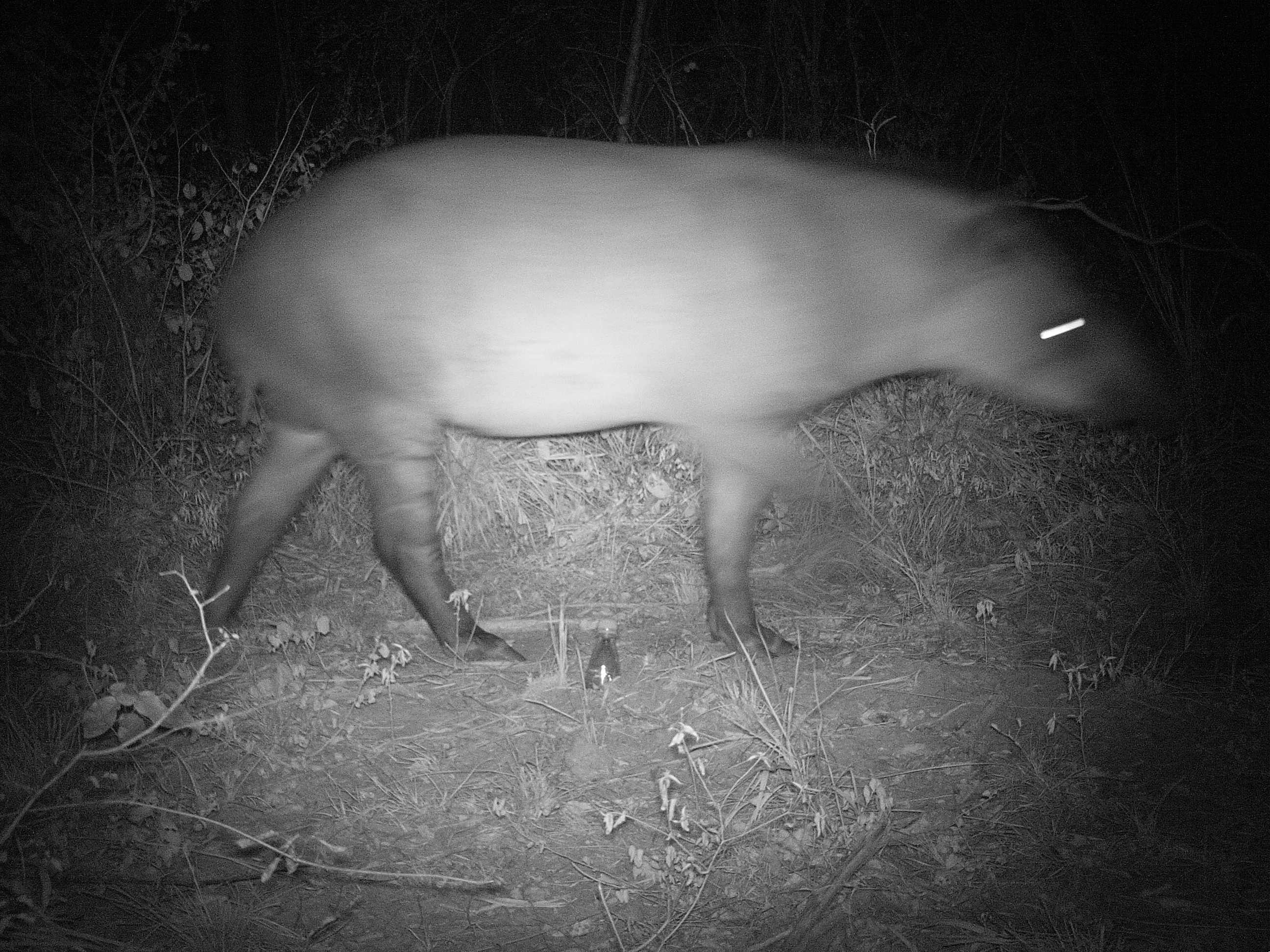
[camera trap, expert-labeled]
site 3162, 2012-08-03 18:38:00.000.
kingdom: Animalia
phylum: Chordata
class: Mammalia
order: Perissodactyla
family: Tapiridae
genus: Tapirus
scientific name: Tapirus terrestris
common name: south american tapir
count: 1